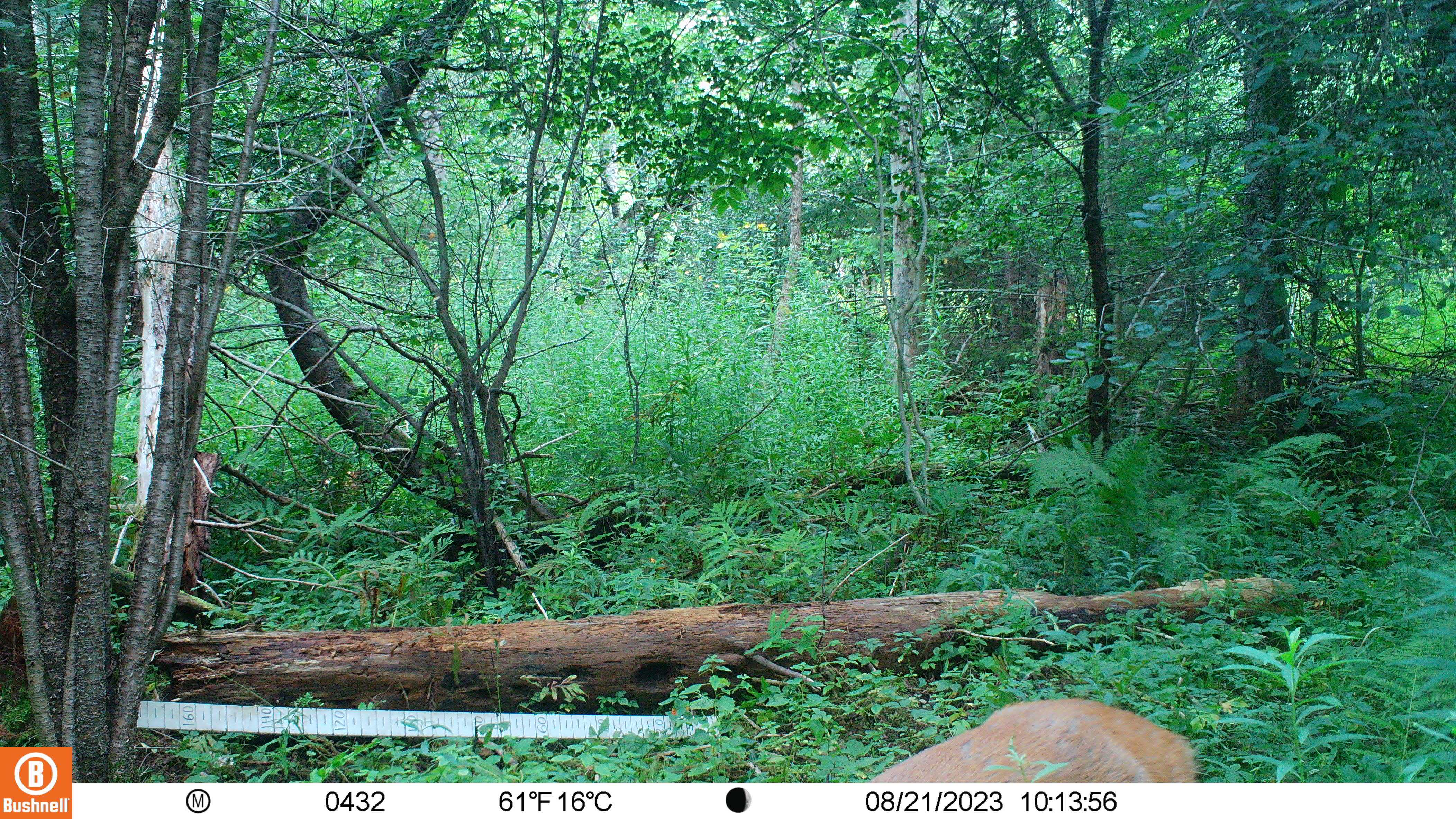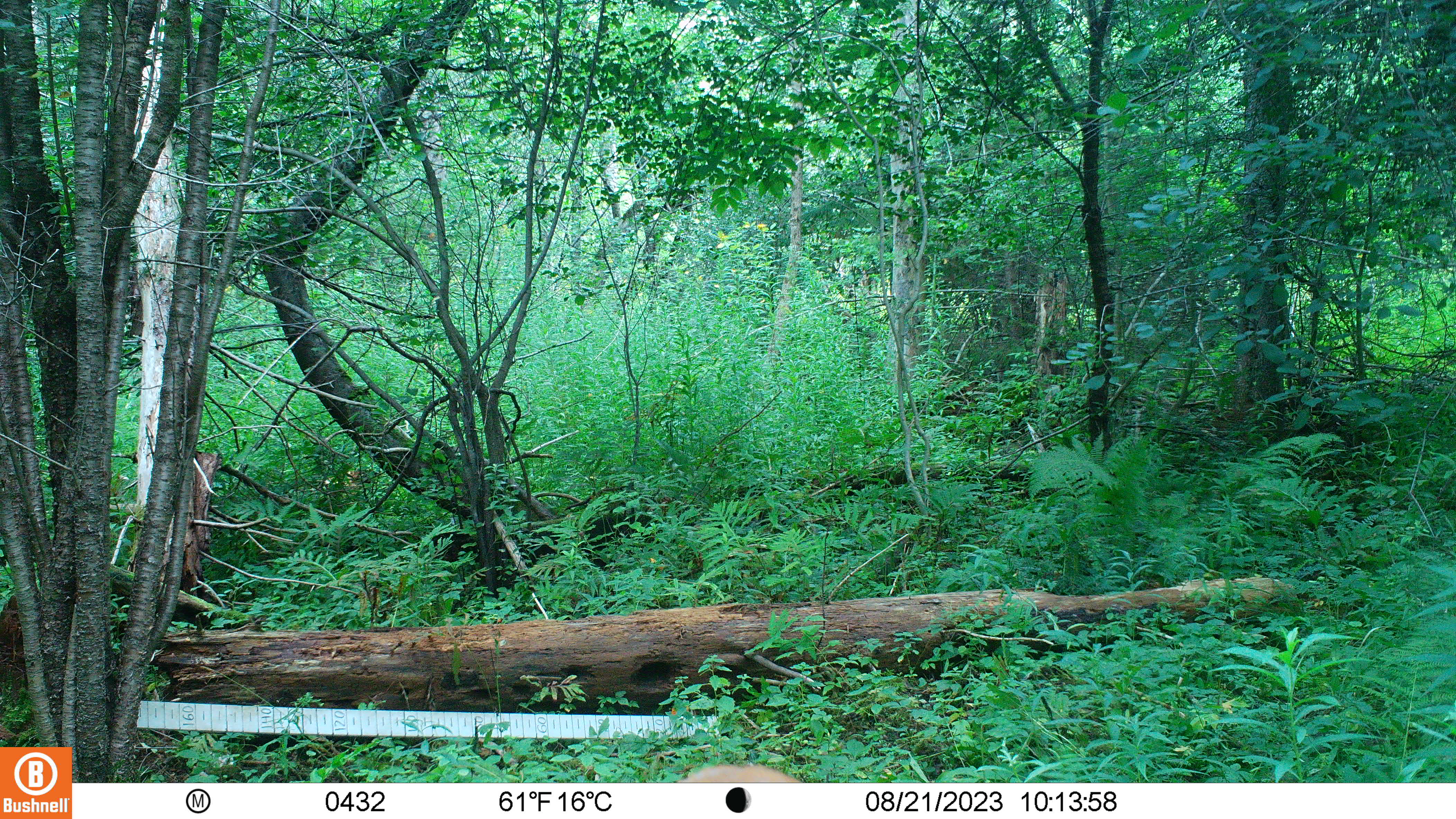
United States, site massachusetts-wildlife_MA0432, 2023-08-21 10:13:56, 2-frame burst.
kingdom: Animalia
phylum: Chordata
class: Mammalia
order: Artiodactyla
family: Cervidae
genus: Odocoileus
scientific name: Odocoileus virginianus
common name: white-tailed deer